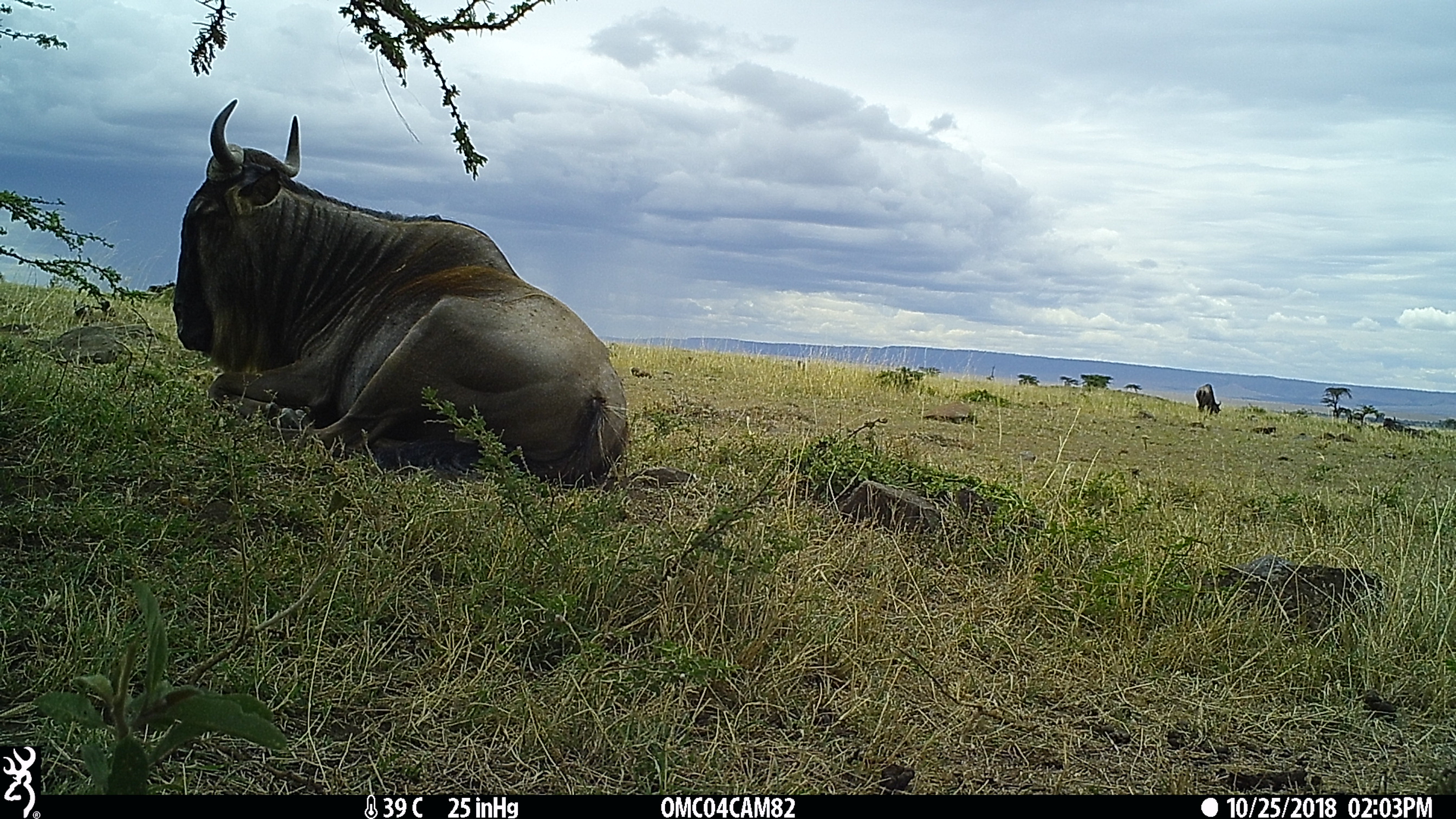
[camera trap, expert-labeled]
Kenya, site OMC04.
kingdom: Animalia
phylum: Chordata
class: Mammalia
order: Artiodactyla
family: Bovidae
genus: Connochaetes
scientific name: Connochaetes taurinus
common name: blue wildebeest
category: wildebeest